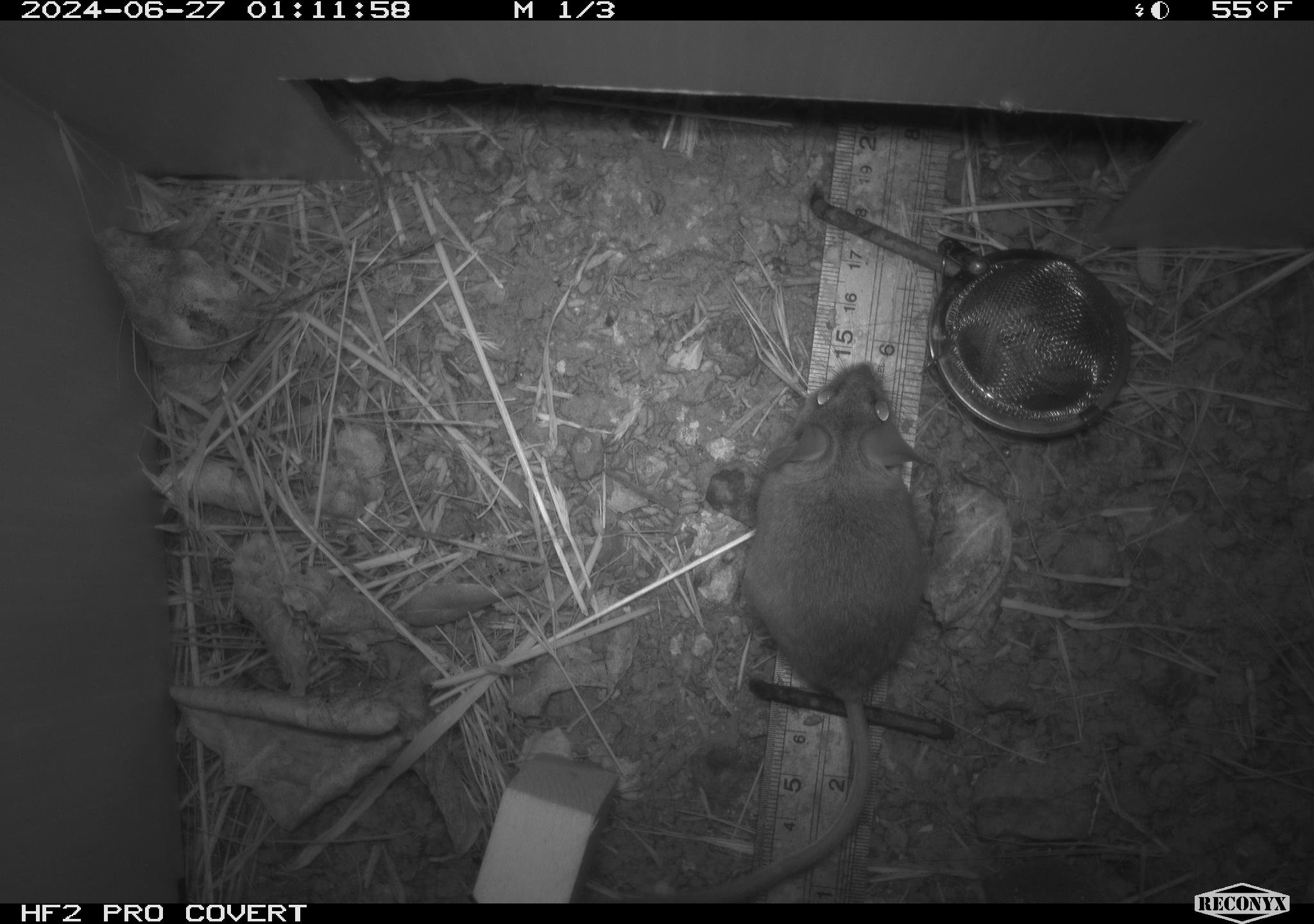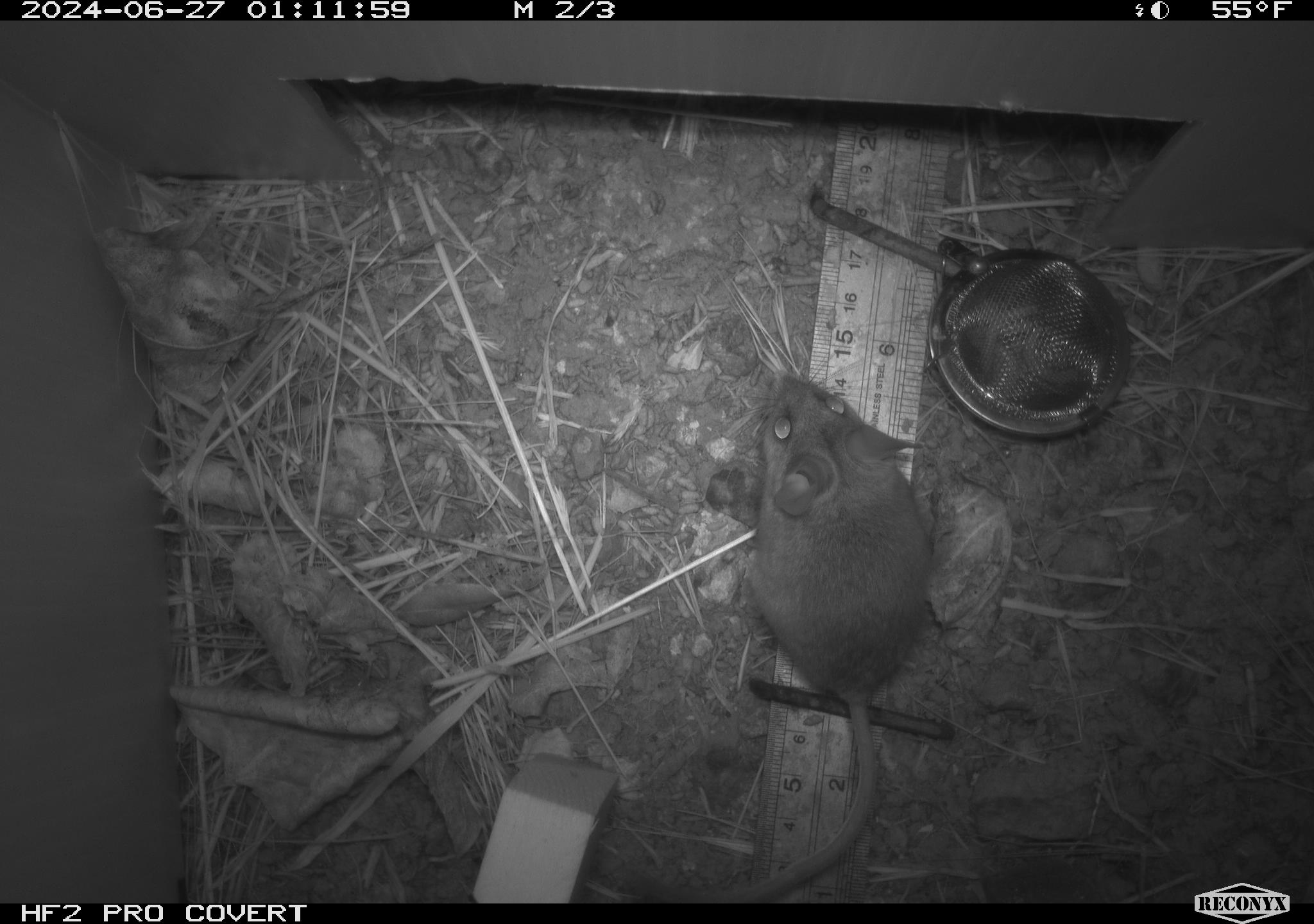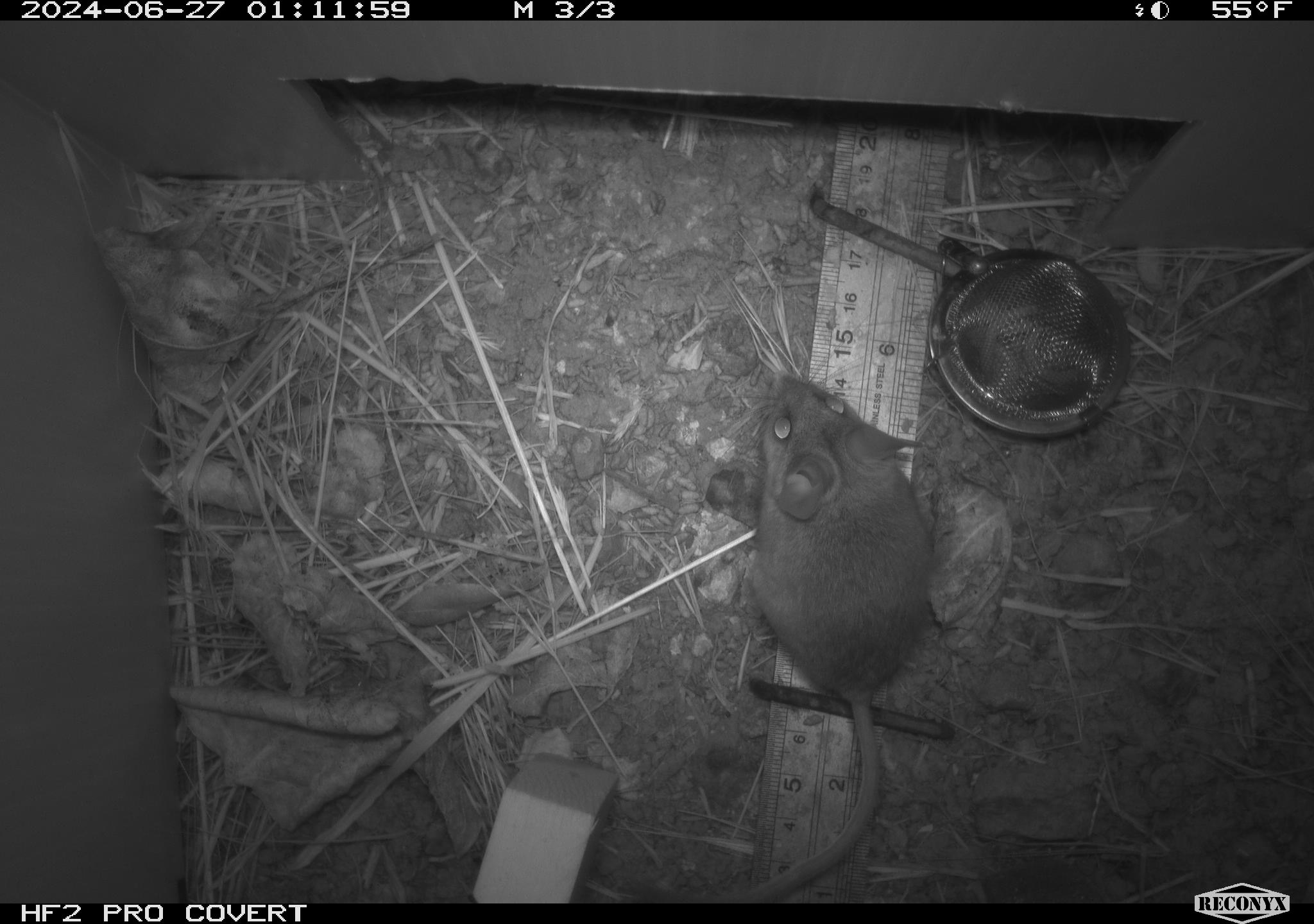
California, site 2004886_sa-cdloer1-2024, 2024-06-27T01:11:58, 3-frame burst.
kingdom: Animalia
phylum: Chordata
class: Mammalia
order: Rodentia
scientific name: Rodentia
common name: mouse species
Mouse species (Rodentia).